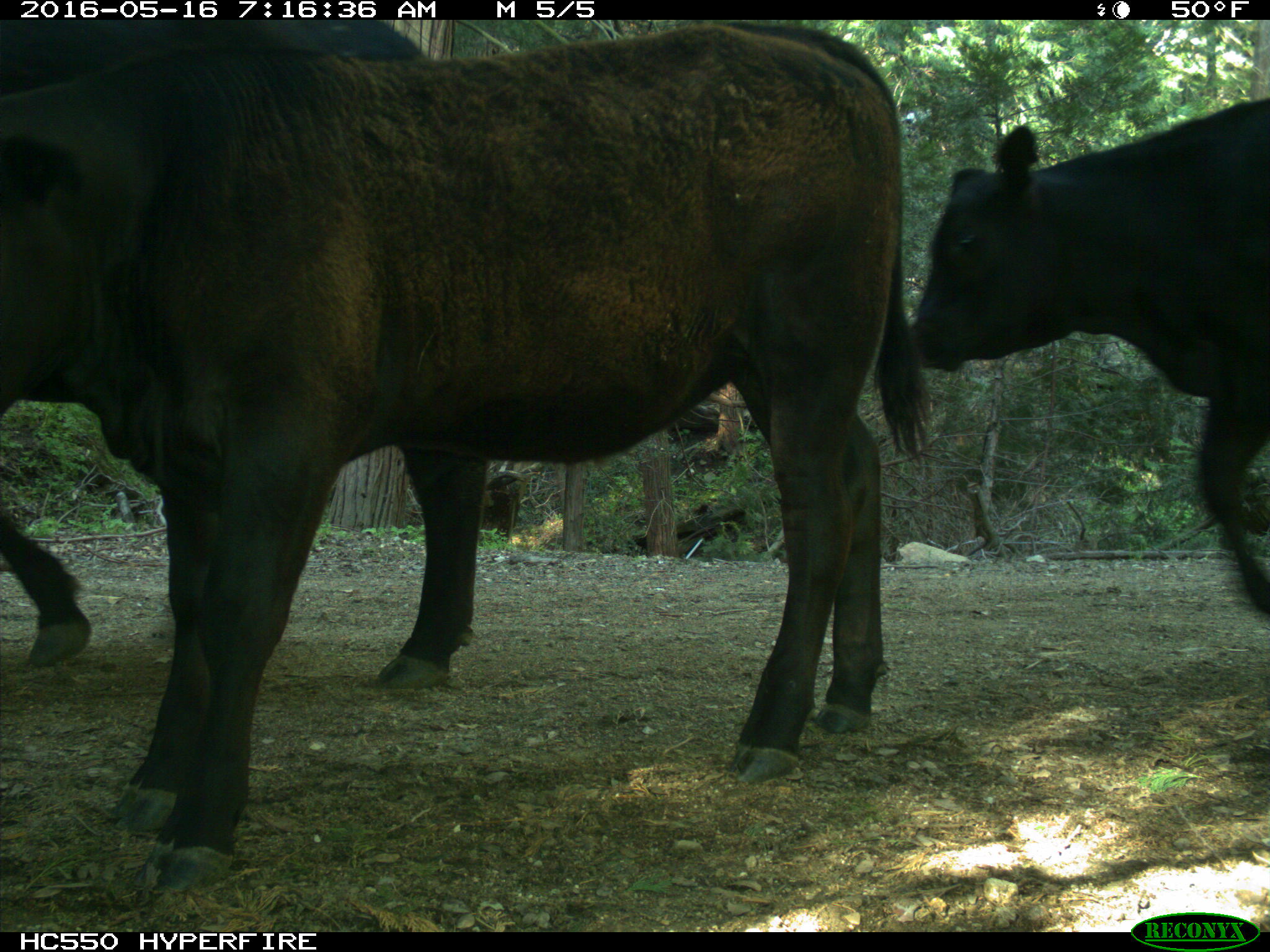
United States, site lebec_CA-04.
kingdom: Animalia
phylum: Chordata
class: Mammalia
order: Artiodactyla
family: Bovidae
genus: Bos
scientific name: Bos taurus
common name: domestic cow